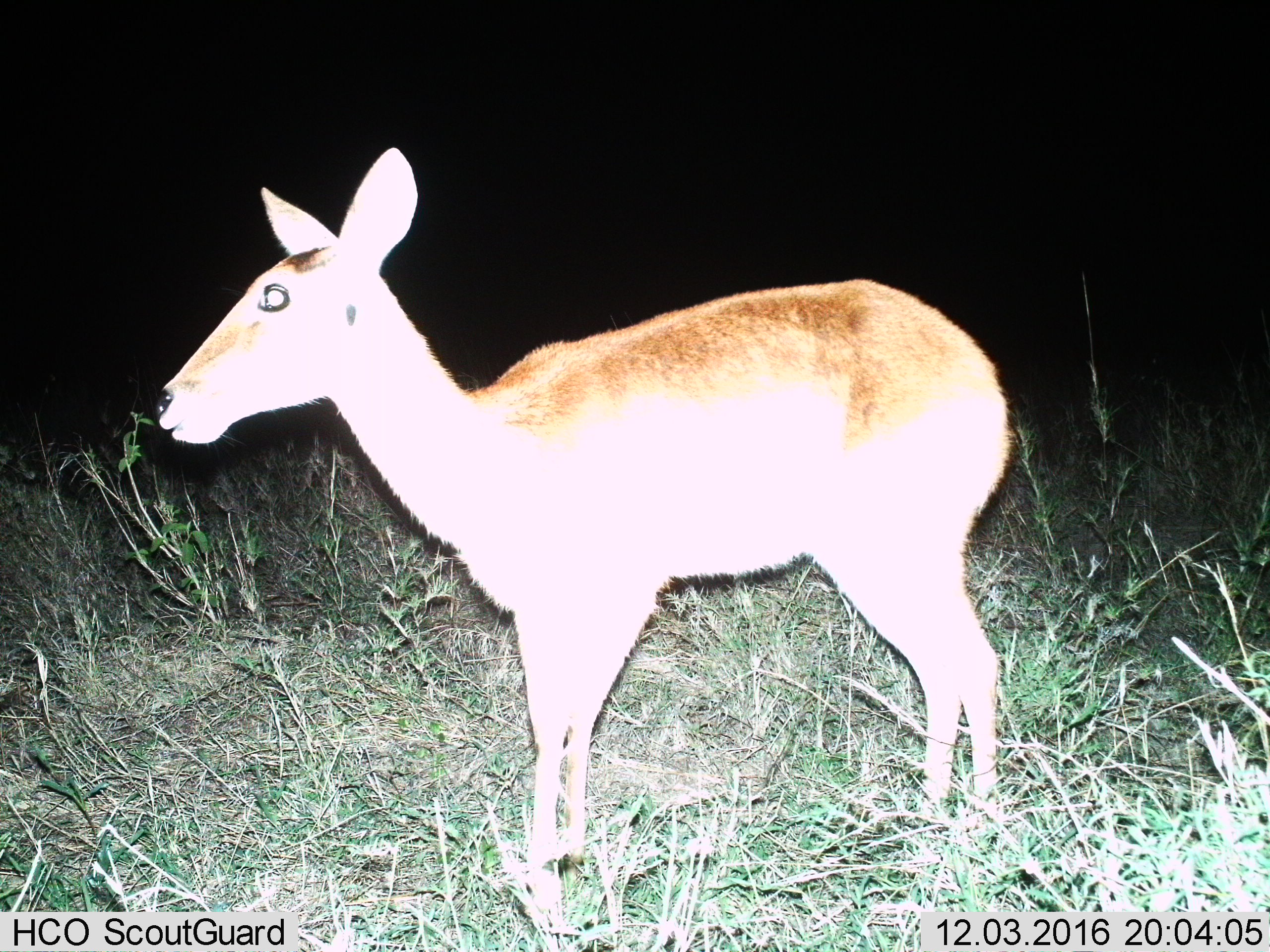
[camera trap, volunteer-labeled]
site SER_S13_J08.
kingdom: Animalia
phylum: Chordata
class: Mammalia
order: Artiodactyla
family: Bovidae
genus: Redunca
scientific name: Redunca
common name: reedbuck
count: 1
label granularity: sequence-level